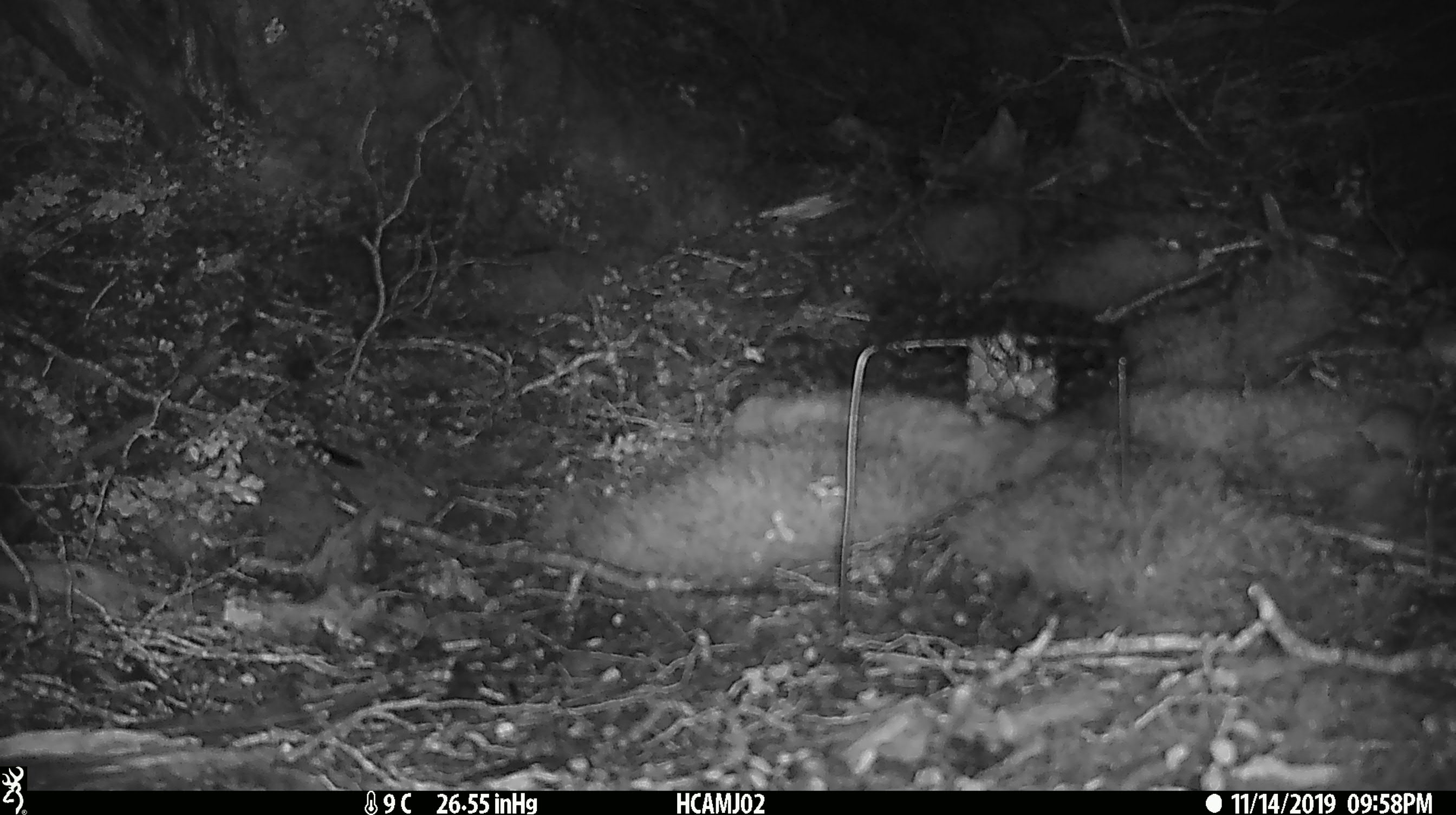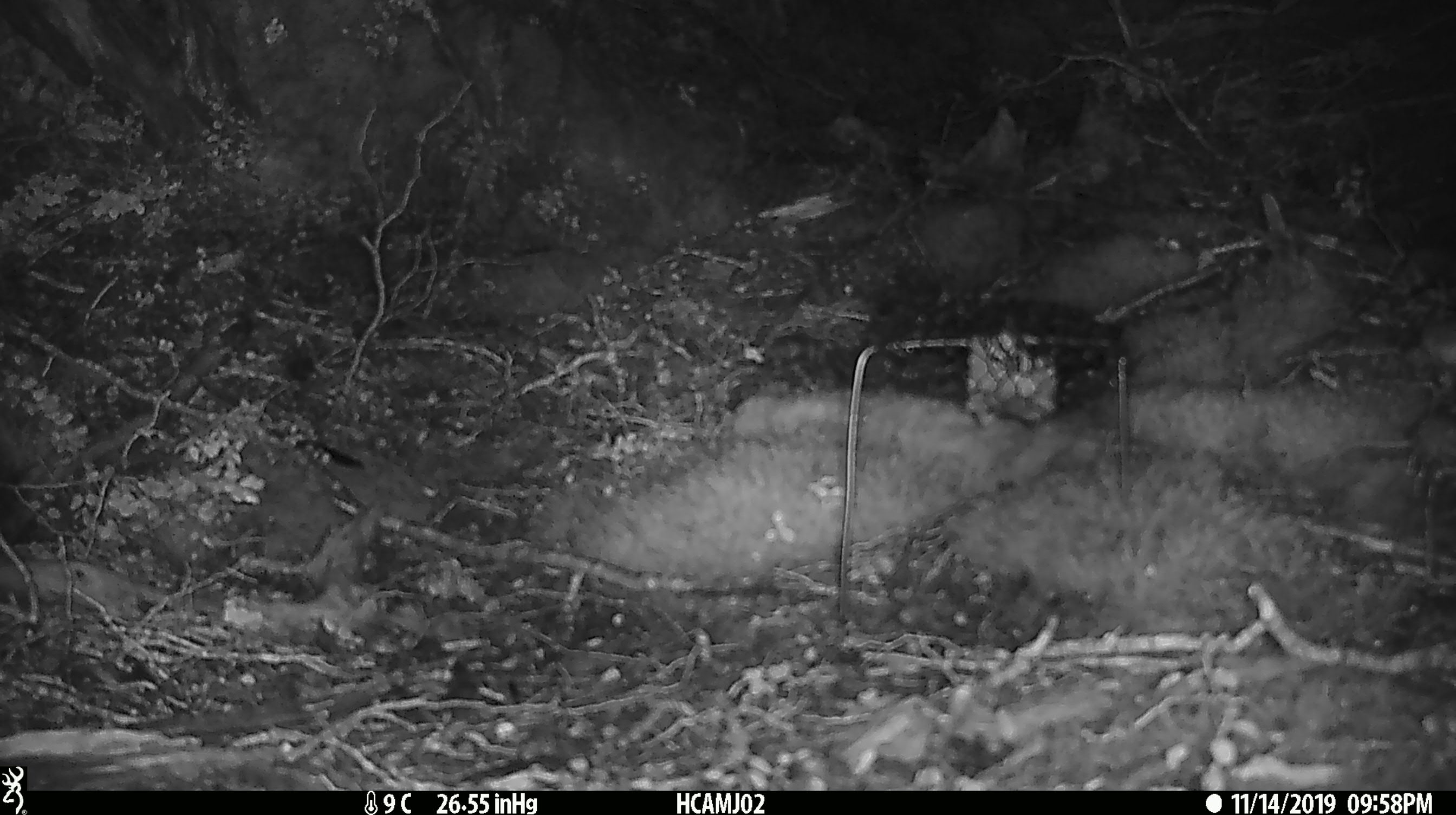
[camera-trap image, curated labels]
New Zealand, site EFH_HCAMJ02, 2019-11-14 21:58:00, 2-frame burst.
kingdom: Animalia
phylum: Chordata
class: Mammalia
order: Rodentia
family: Muridae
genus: Mus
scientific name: Mus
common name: mouse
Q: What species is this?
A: Mouse (Mus).